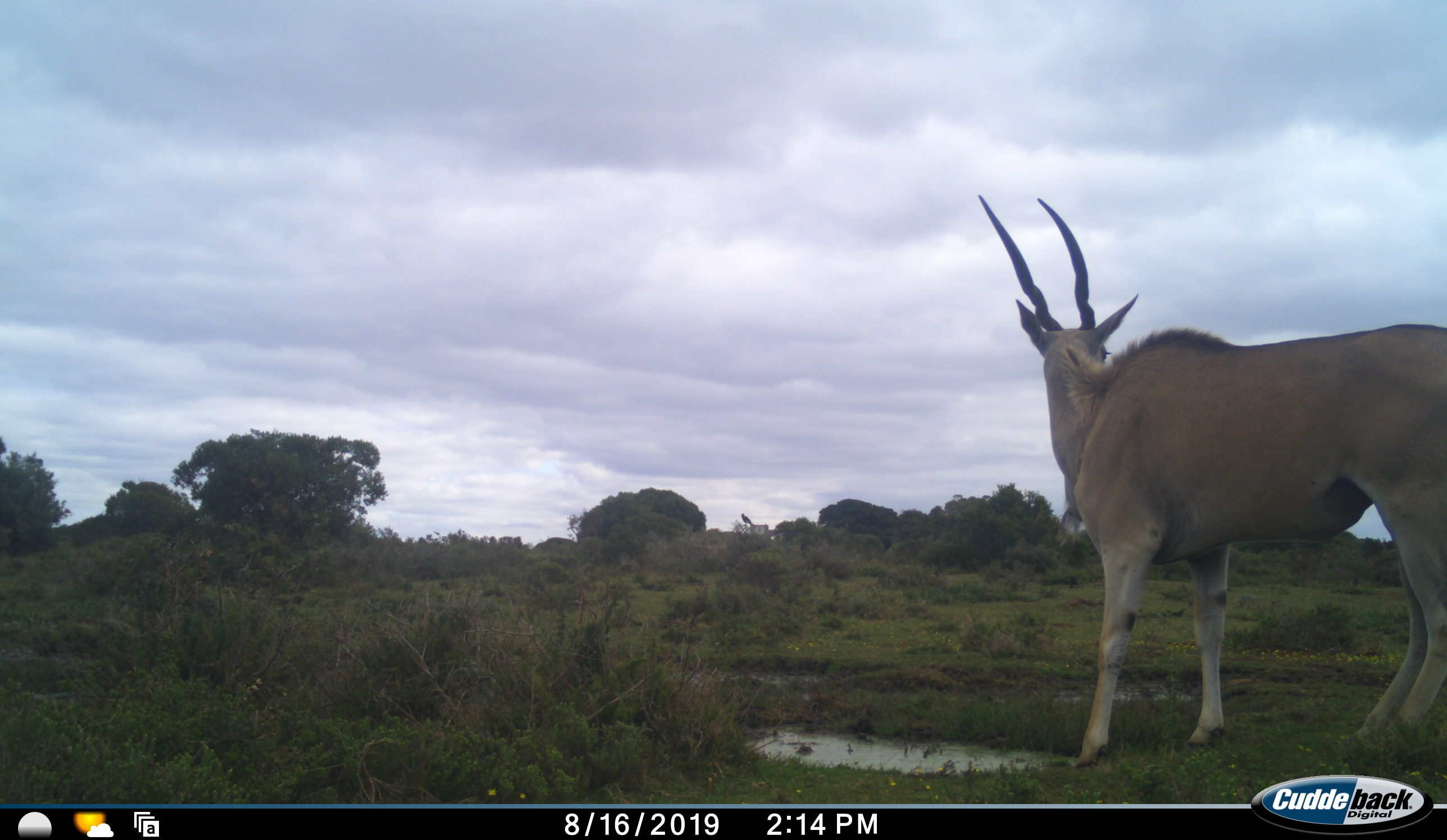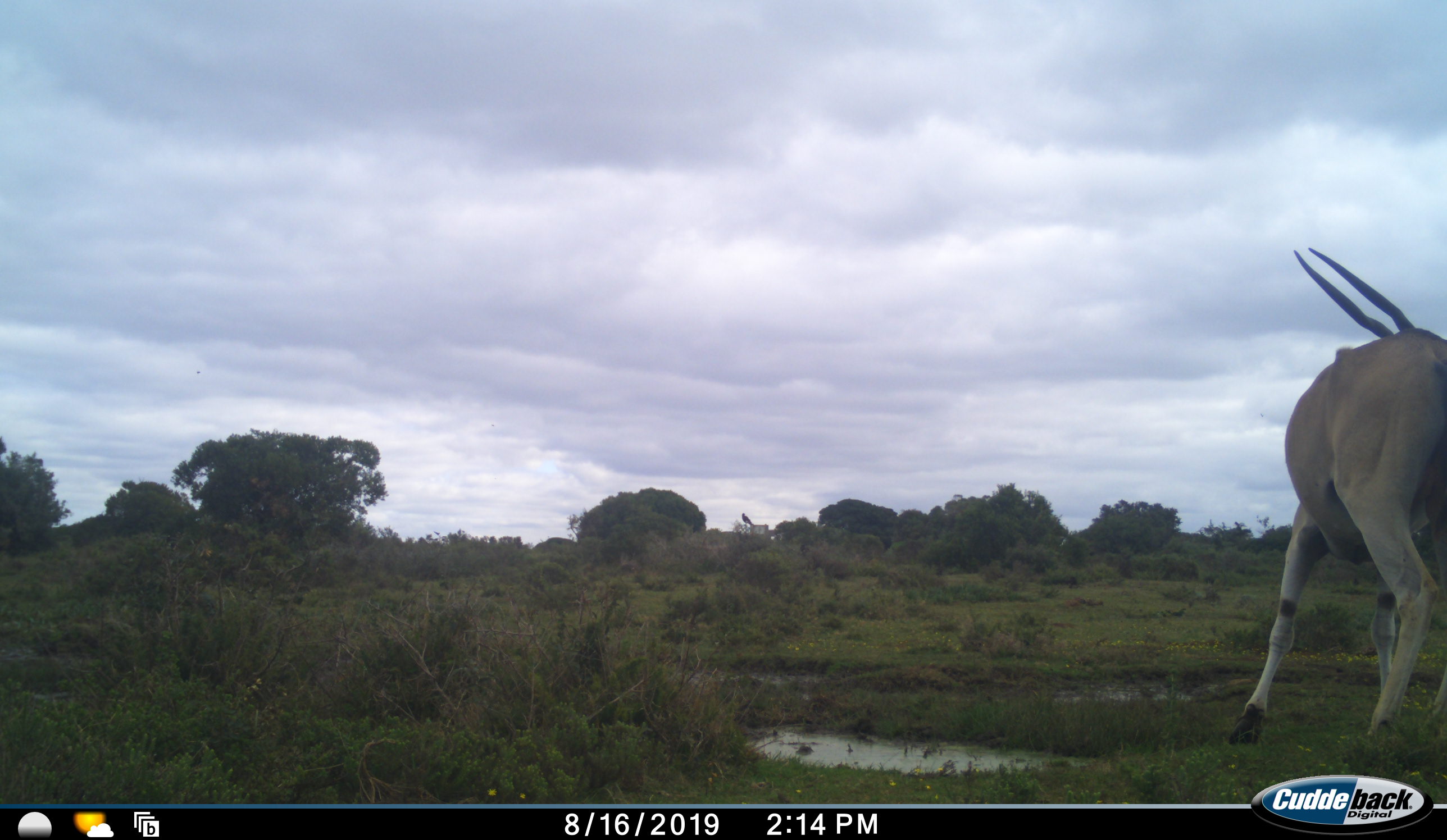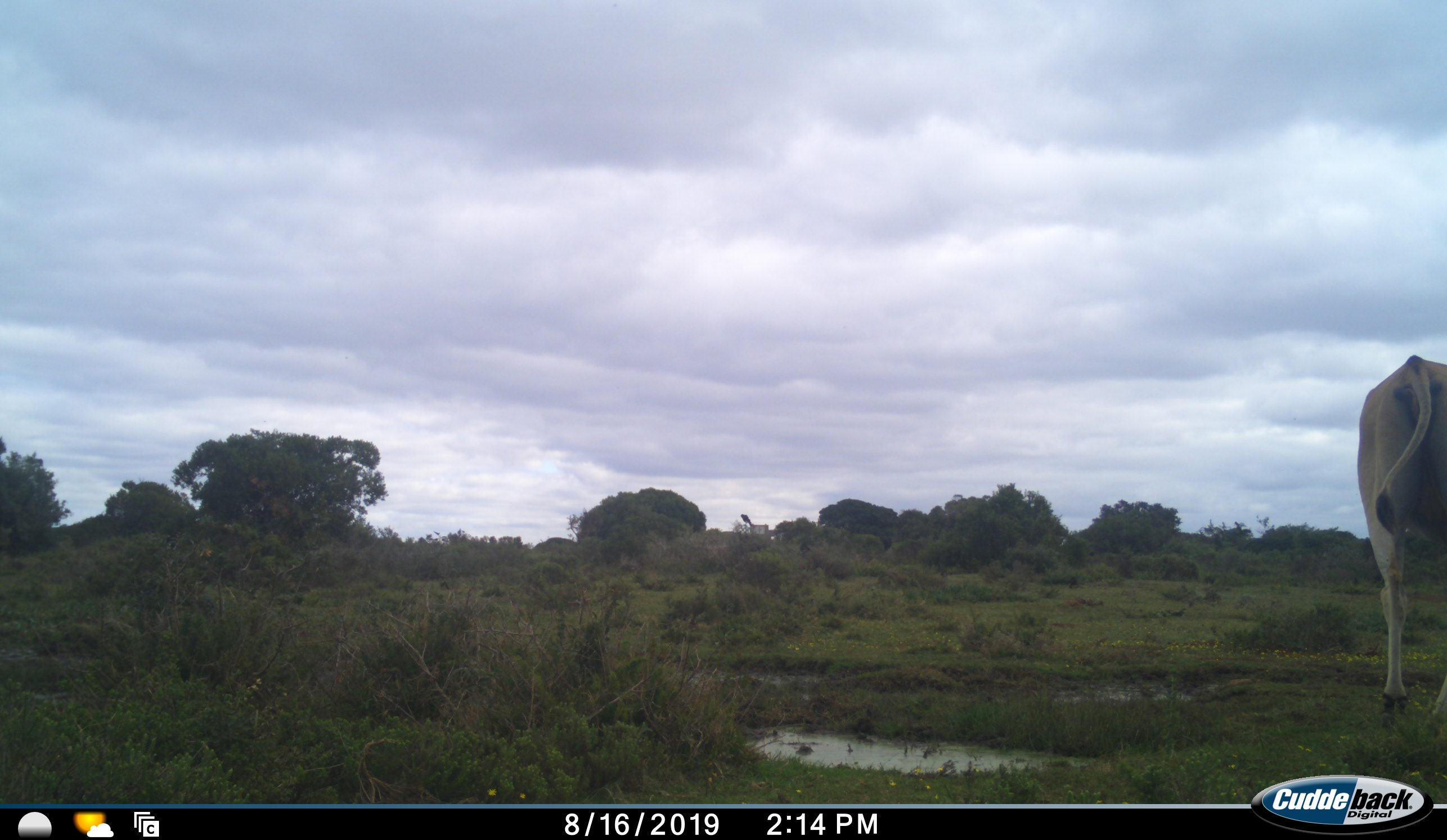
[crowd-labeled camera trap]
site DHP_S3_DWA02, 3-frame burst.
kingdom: Animalia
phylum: Chordata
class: Mammalia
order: Artiodactyla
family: Bovidae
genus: Tragelaphus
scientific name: Tragelaphus oryx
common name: eland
Eland (Tragelaphus oryx), count 1. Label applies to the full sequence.